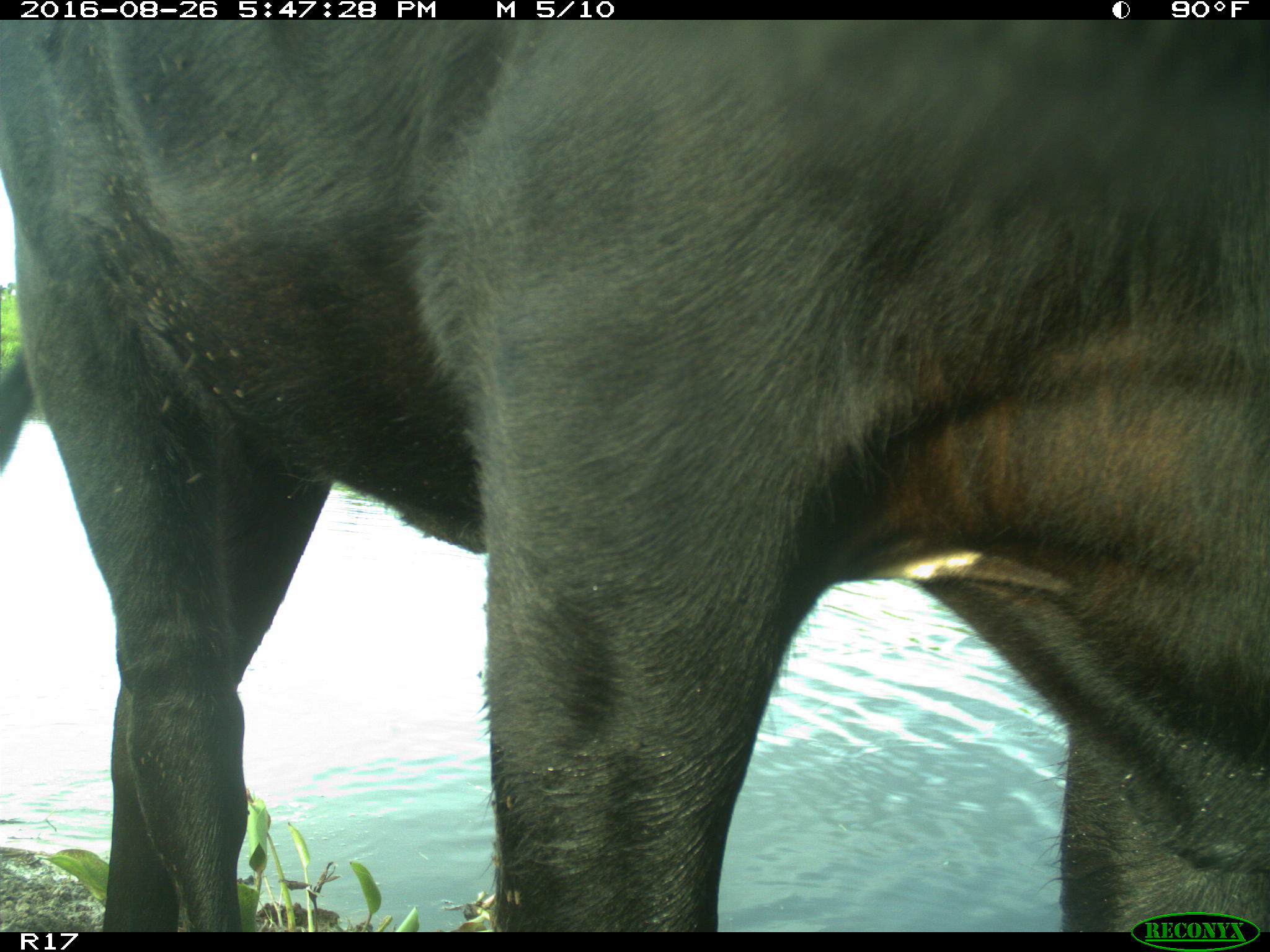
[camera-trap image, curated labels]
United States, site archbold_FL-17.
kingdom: Animalia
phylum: Chordata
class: Mammalia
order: Artiodactyla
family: Bovidae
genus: Bos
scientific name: Bos taurus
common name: domestic cow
Bos taurus (domestic cow).